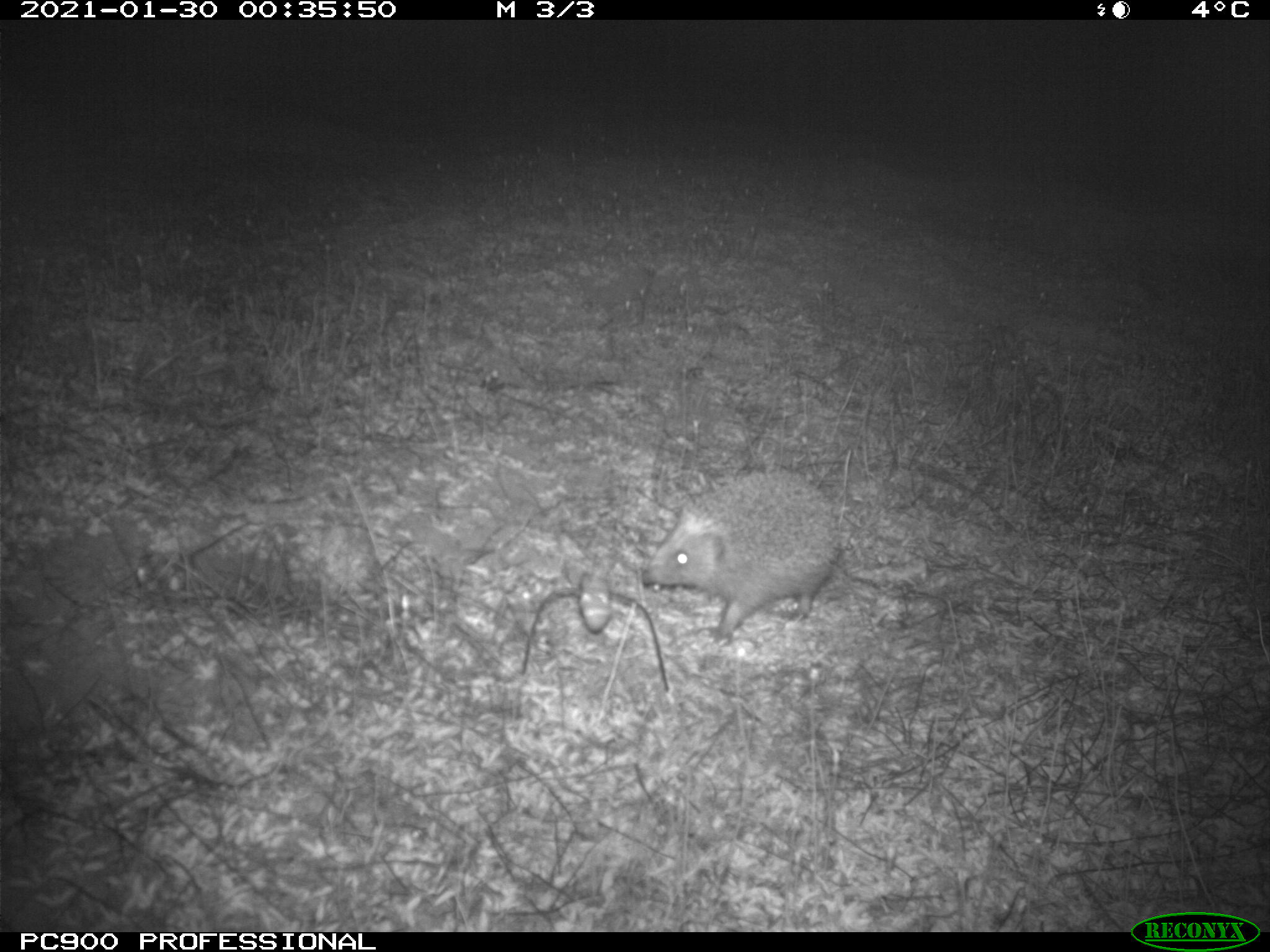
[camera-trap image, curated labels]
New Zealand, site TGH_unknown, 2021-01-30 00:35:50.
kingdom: Animalia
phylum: Chordata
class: Mammalia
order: Eulipotyphla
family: Erinaceidae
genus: Erinaceus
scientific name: Erinaceus europaeus europaeus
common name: european hedgehog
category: hedgehog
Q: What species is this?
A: Hedgehog (european hedgehog) (Erinaceus europaeus europaeus).